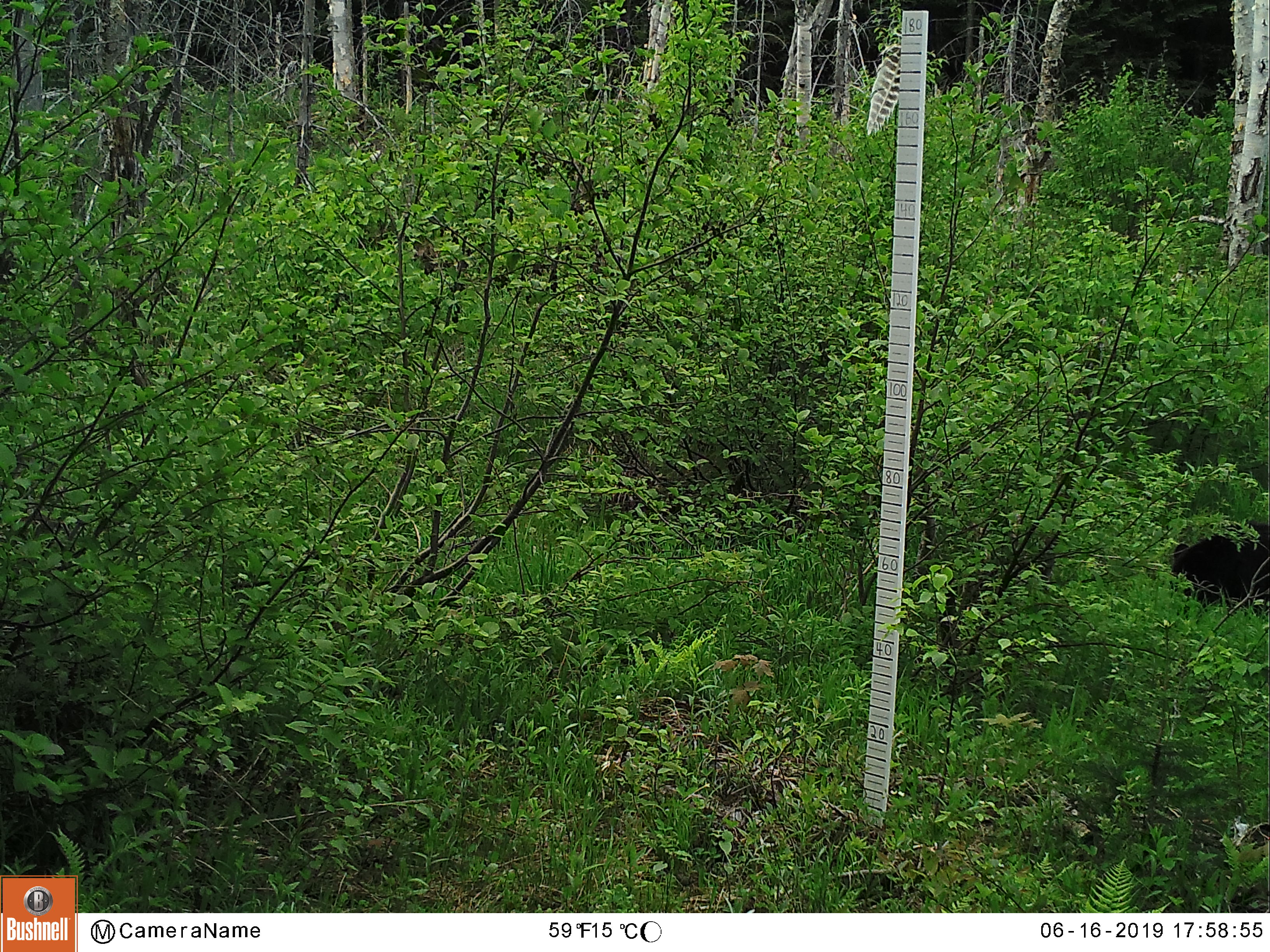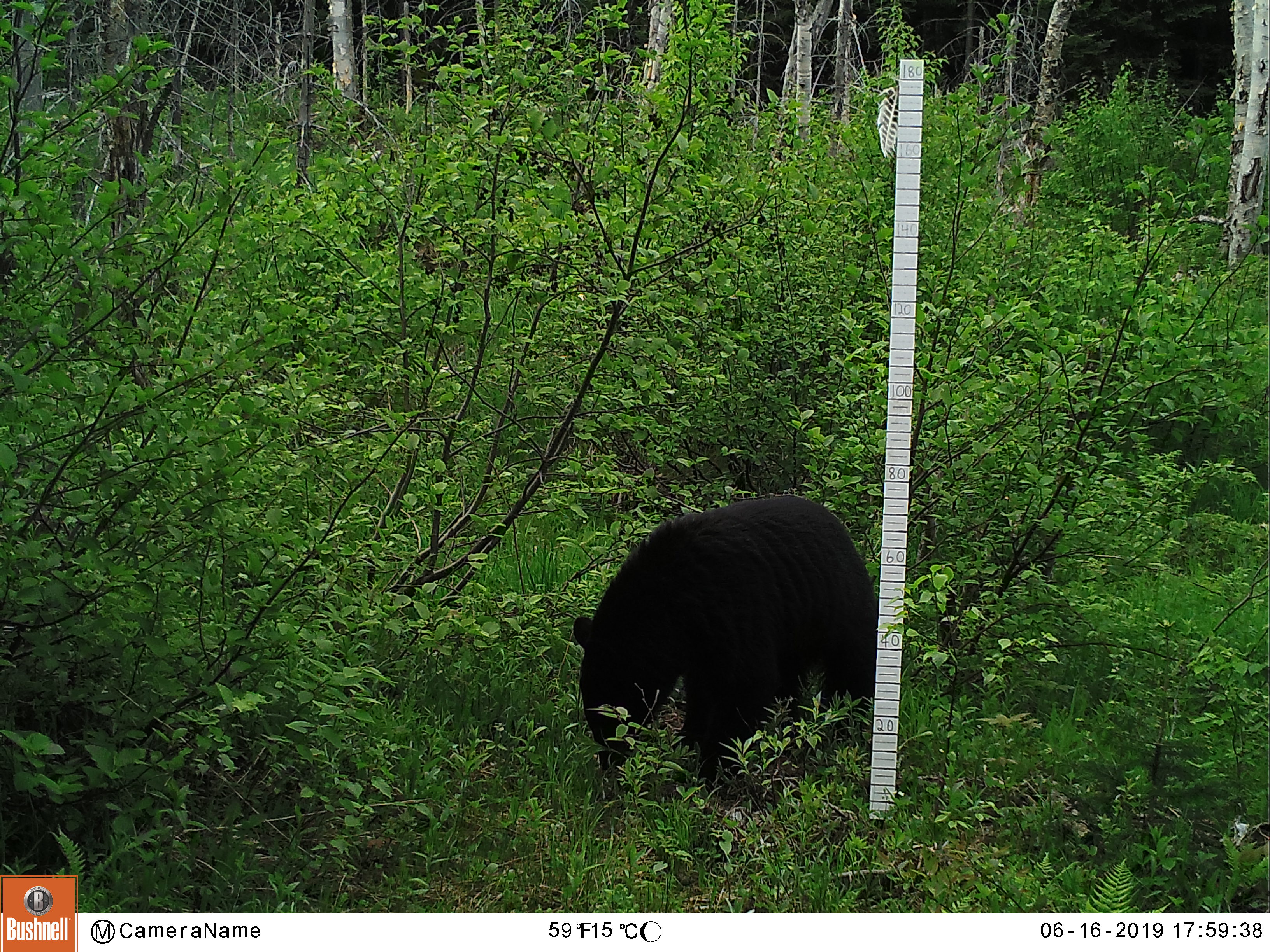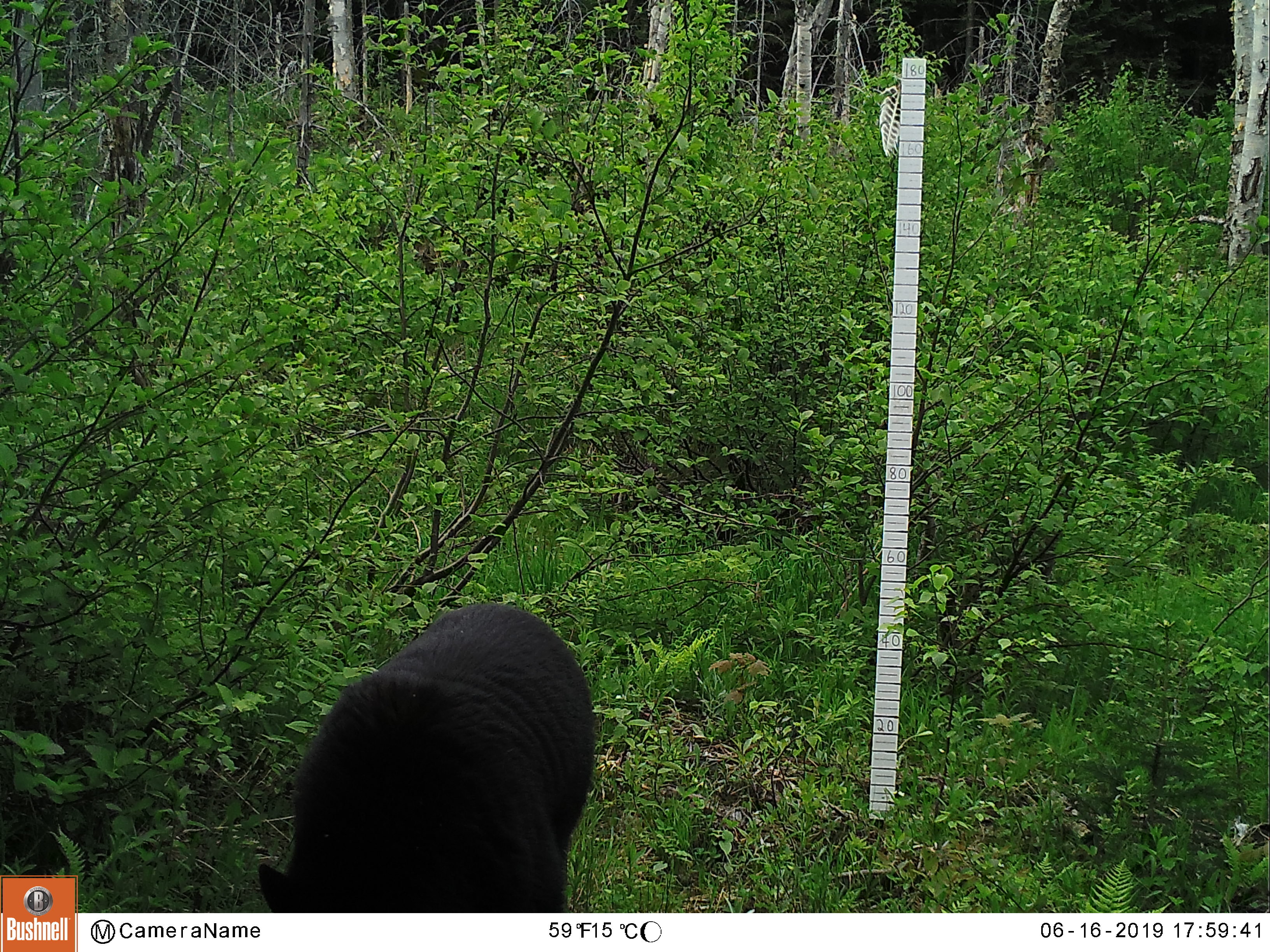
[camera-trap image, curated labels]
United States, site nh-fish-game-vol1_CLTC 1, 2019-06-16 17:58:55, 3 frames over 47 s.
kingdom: Animalia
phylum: Chordata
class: Mammalia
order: Carnivora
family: Ursidae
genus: Ursus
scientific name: Ursus americanus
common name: black bear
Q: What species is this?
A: Black bear (Ursus americanus).